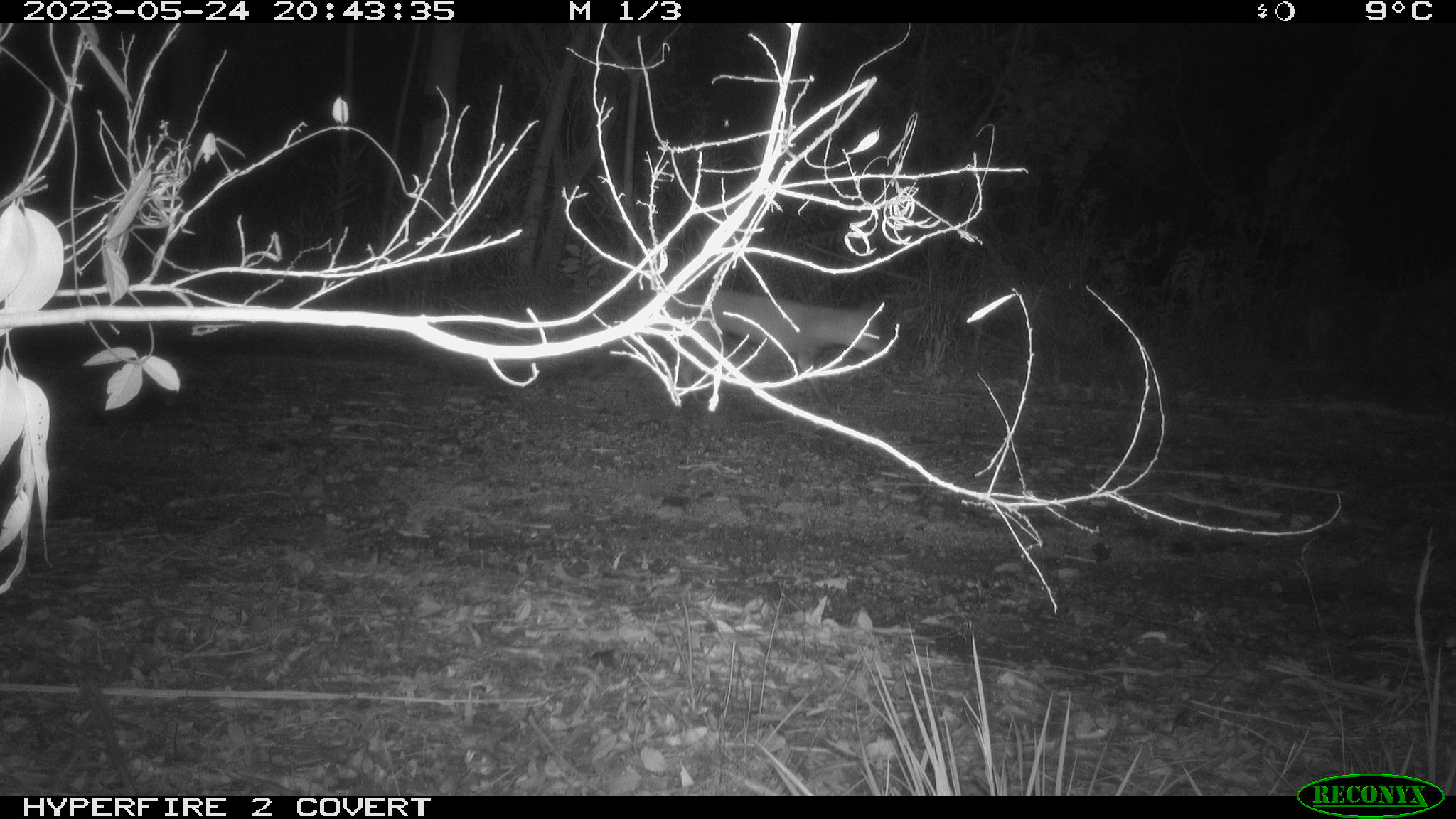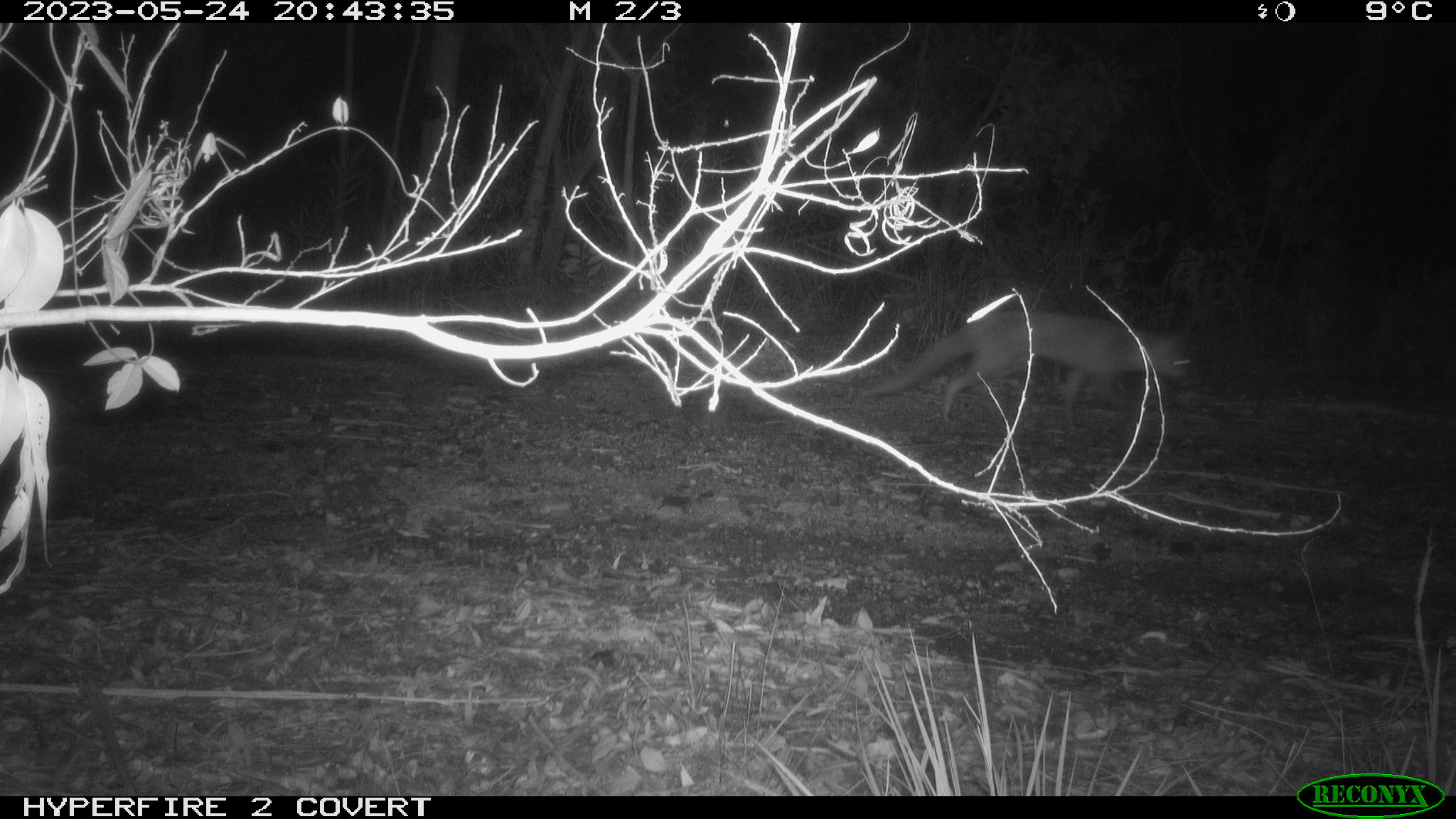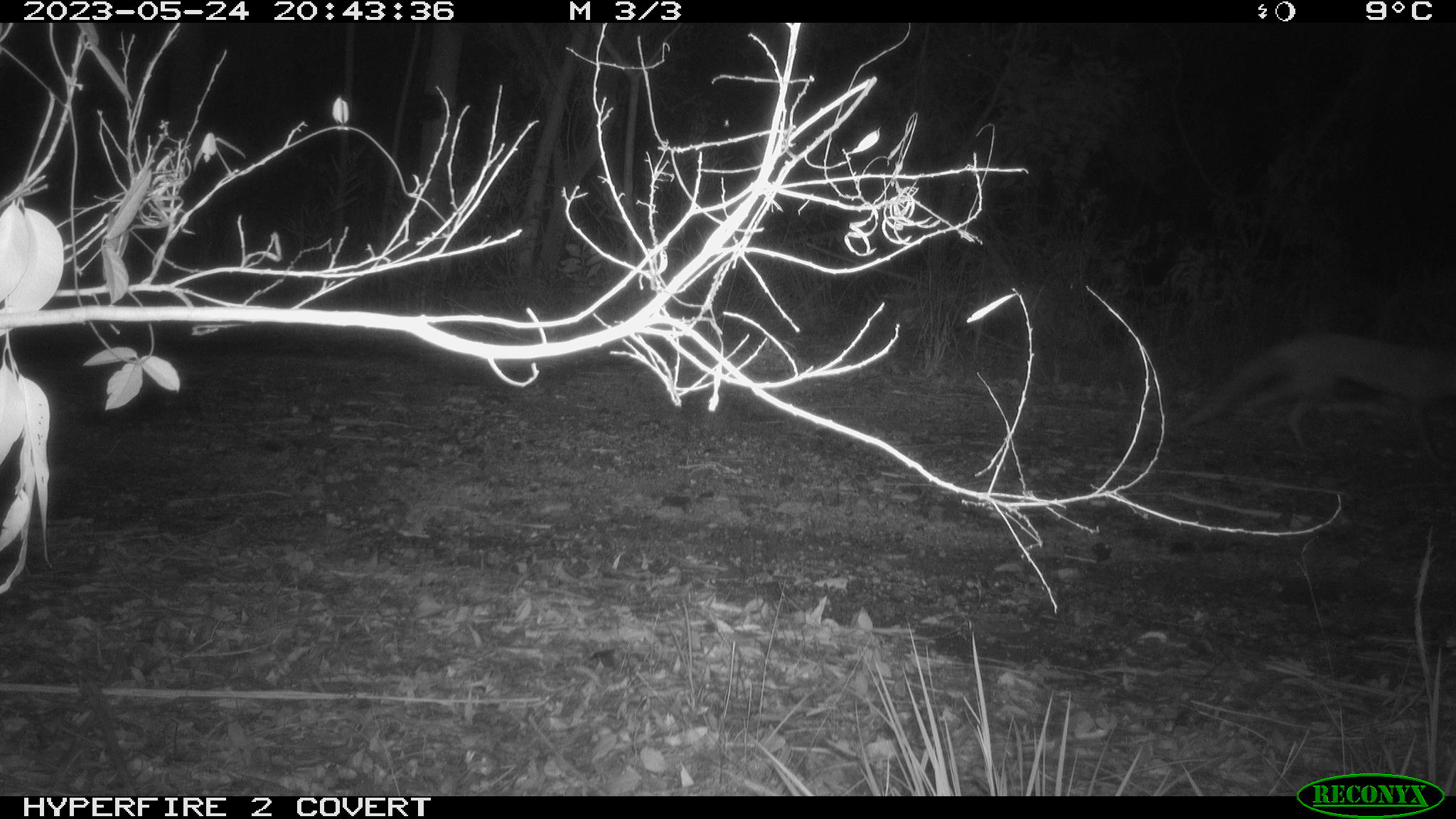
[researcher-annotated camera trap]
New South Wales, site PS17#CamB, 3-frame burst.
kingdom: Animalia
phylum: Chordata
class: Mammalia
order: Carnivora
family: Canidae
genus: Vulpes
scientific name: Vulpes vulpes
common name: red fox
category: fox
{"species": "fox (red fox) (Vulpes vulpes)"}